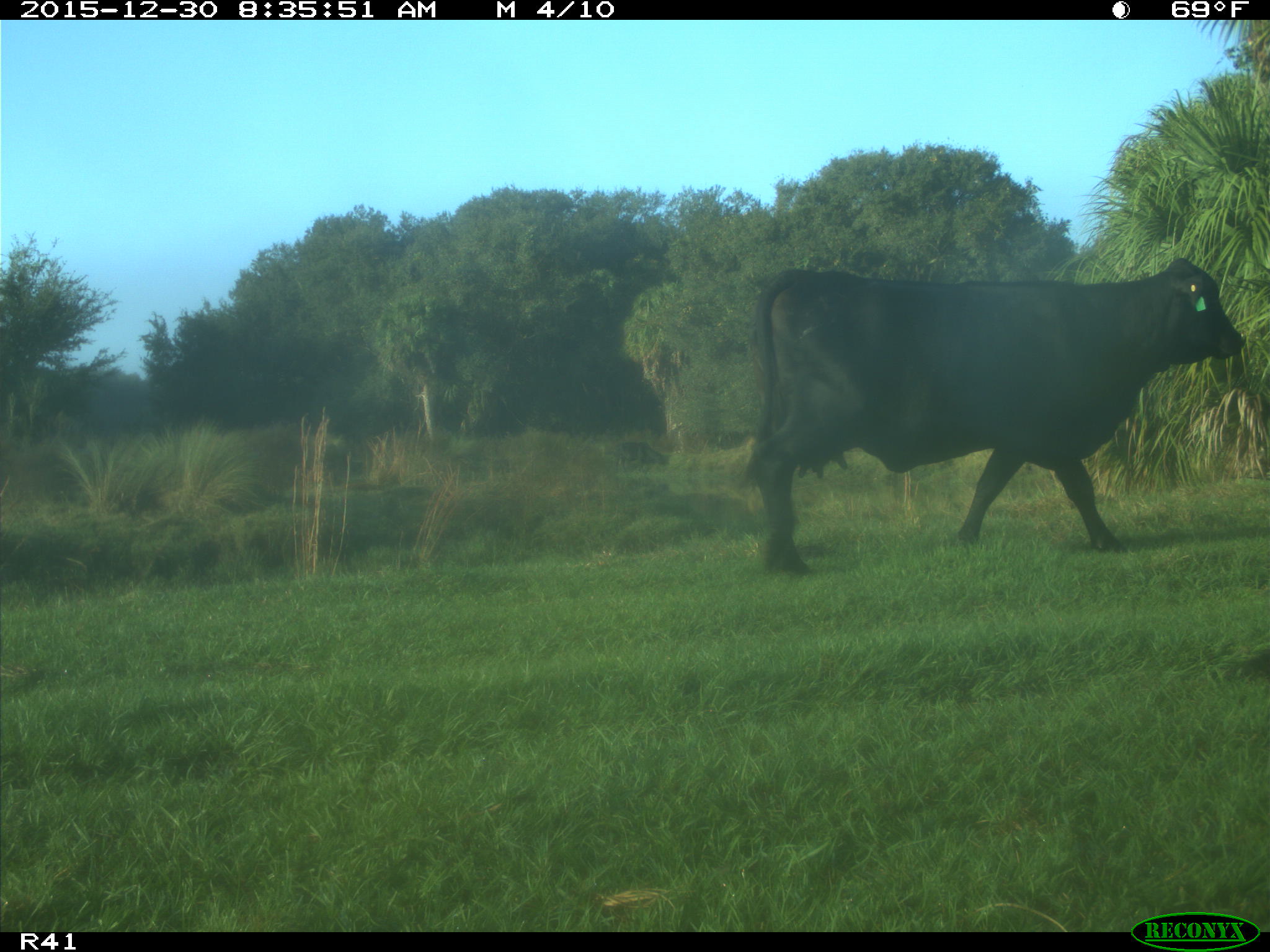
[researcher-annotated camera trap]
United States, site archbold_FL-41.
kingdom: Animalia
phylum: Chordata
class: Mammalia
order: Artiodactyla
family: Bovidae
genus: Bos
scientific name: Bos taurus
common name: domestic cow